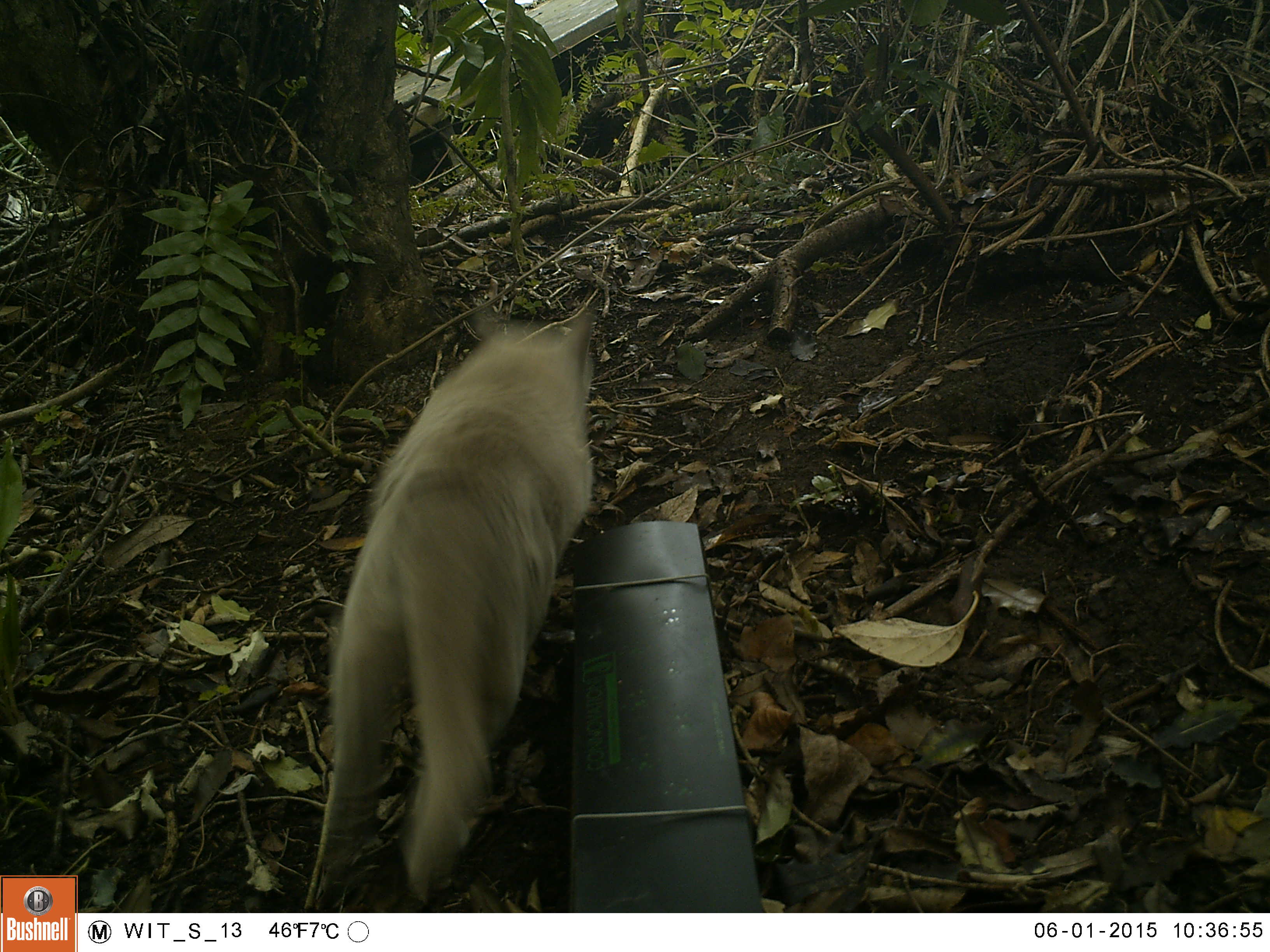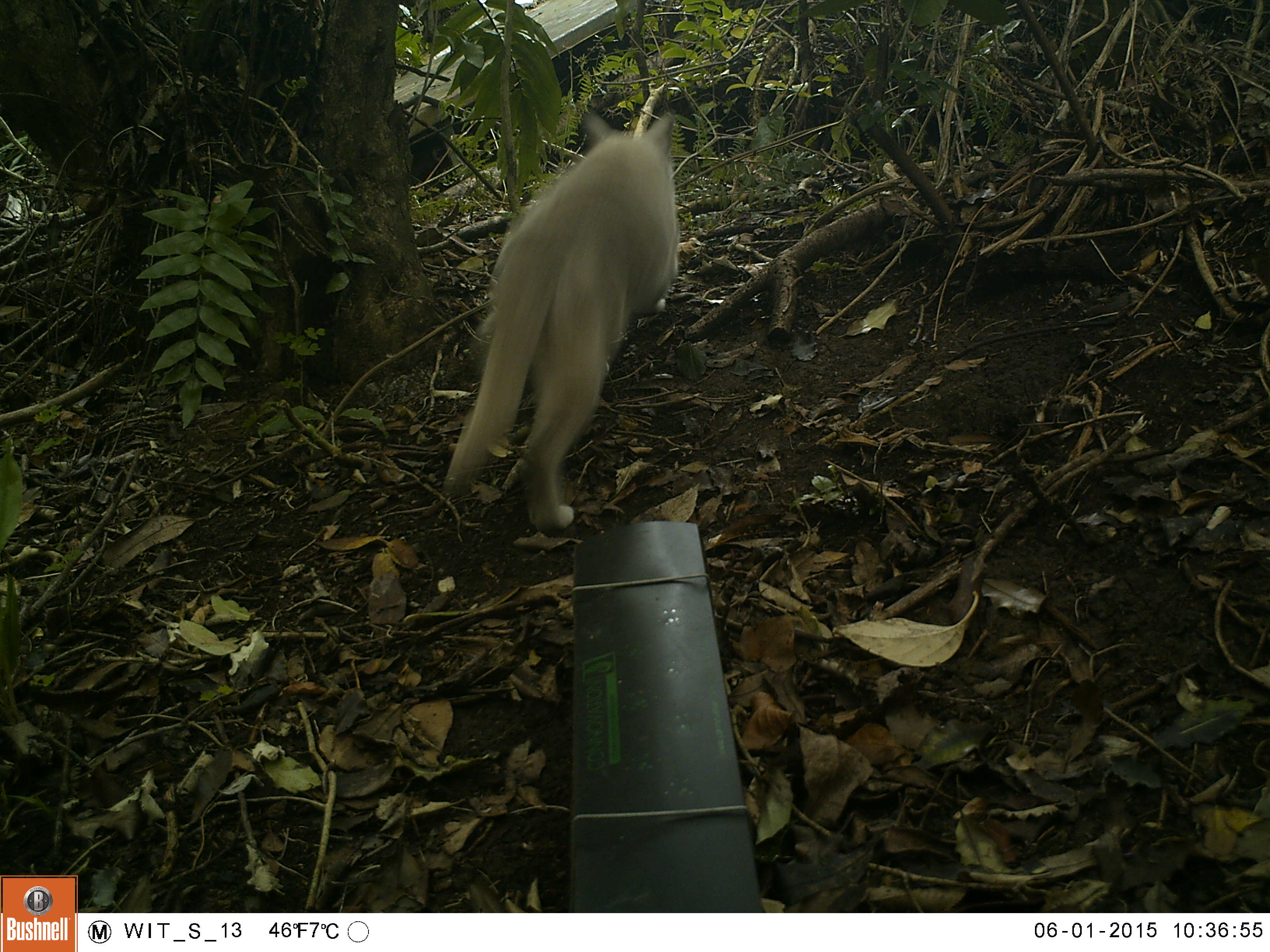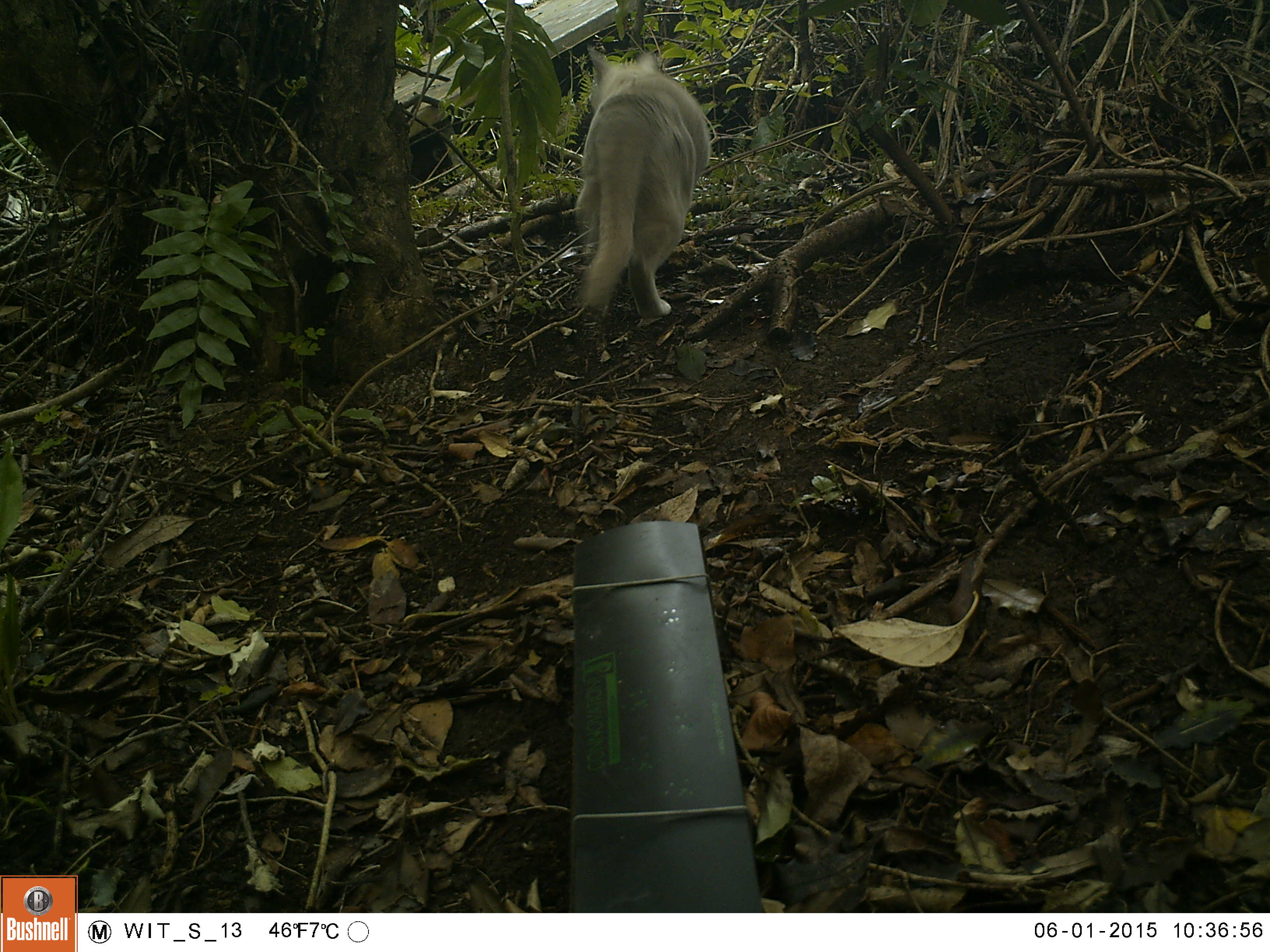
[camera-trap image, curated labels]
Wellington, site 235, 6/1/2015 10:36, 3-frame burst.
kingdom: Animalia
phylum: Chordata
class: Mammalia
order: Carnivora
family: Felidae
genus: Felis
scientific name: Felis catus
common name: cat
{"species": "cat (Felis catus)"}